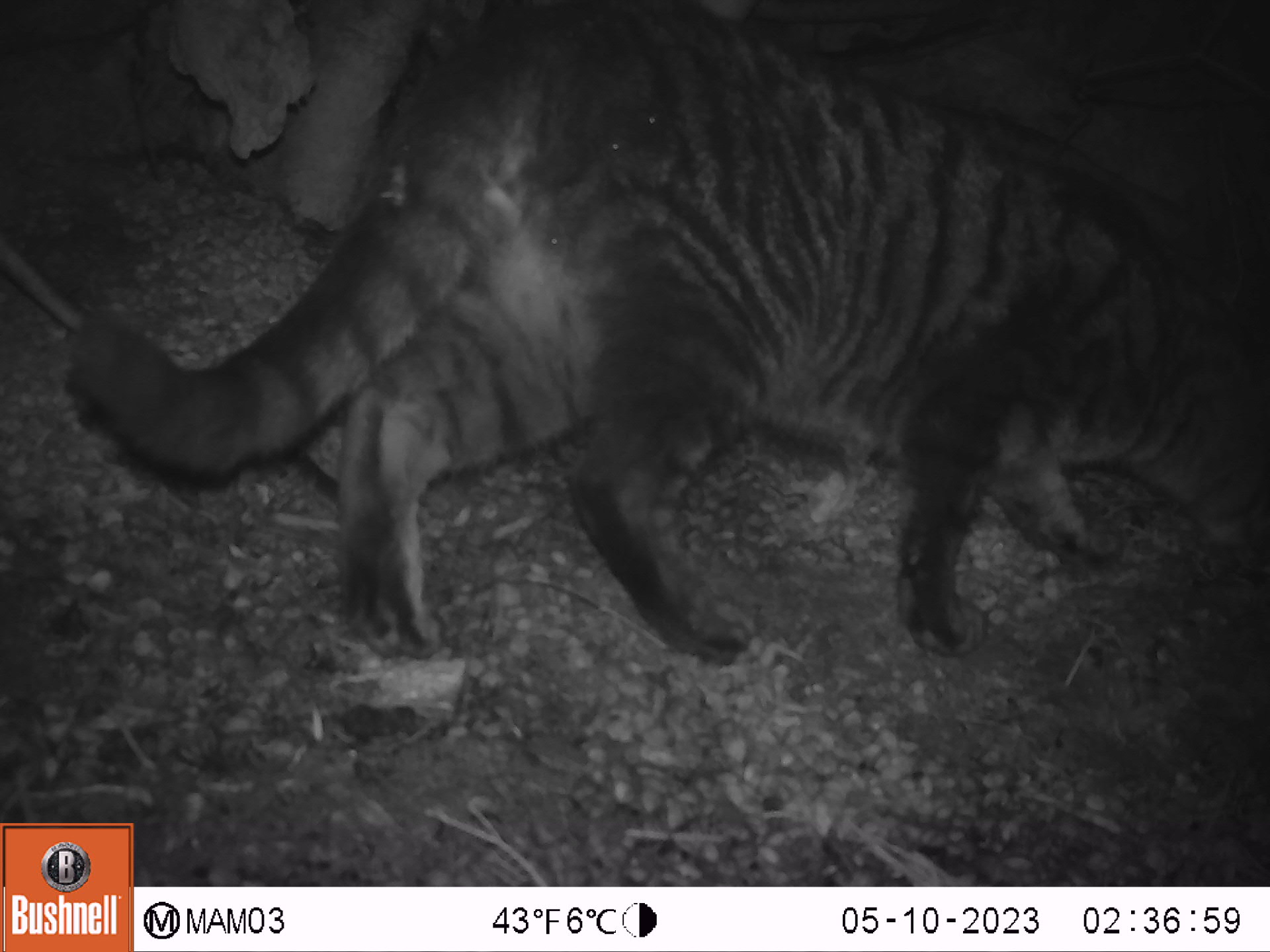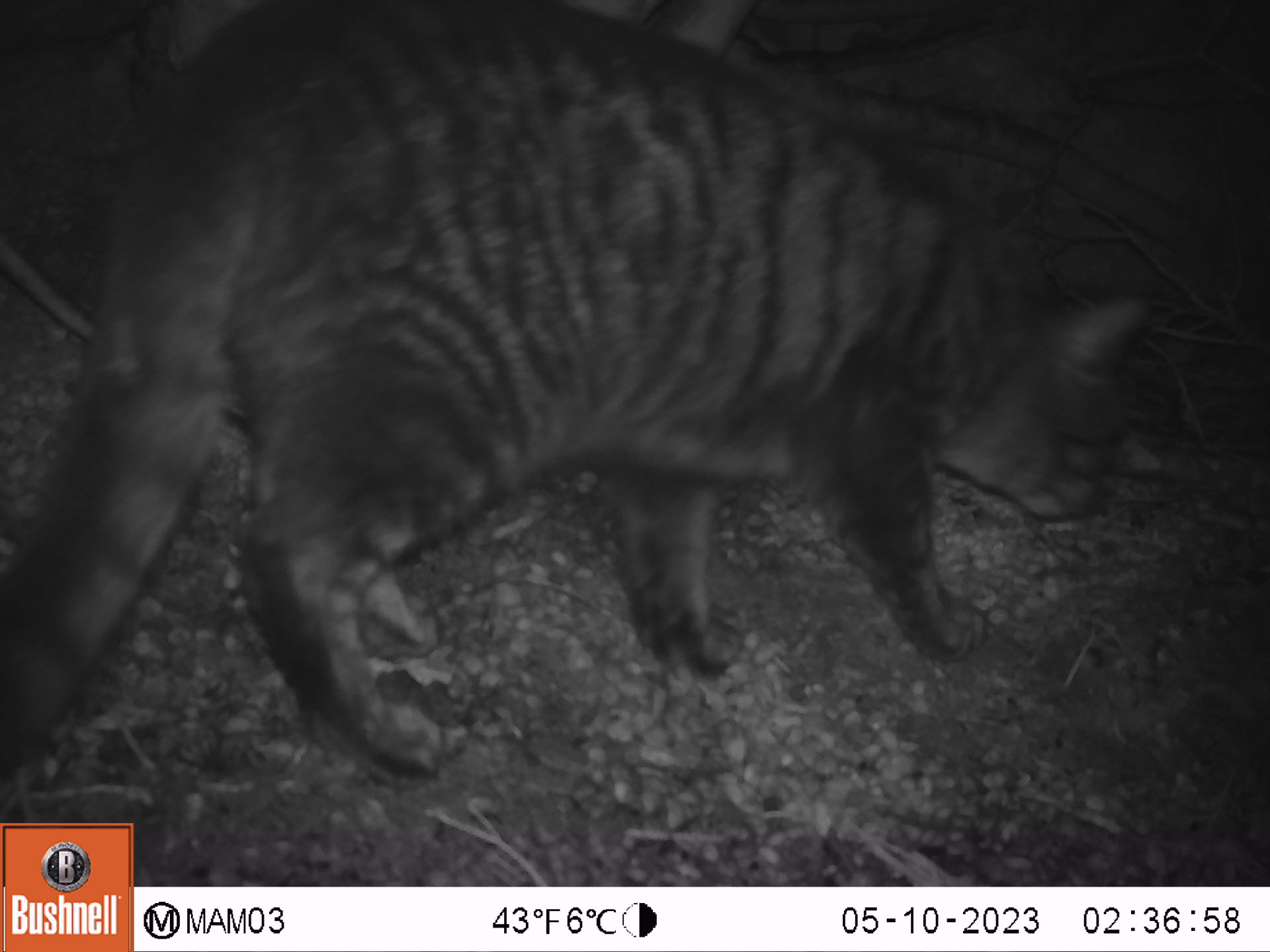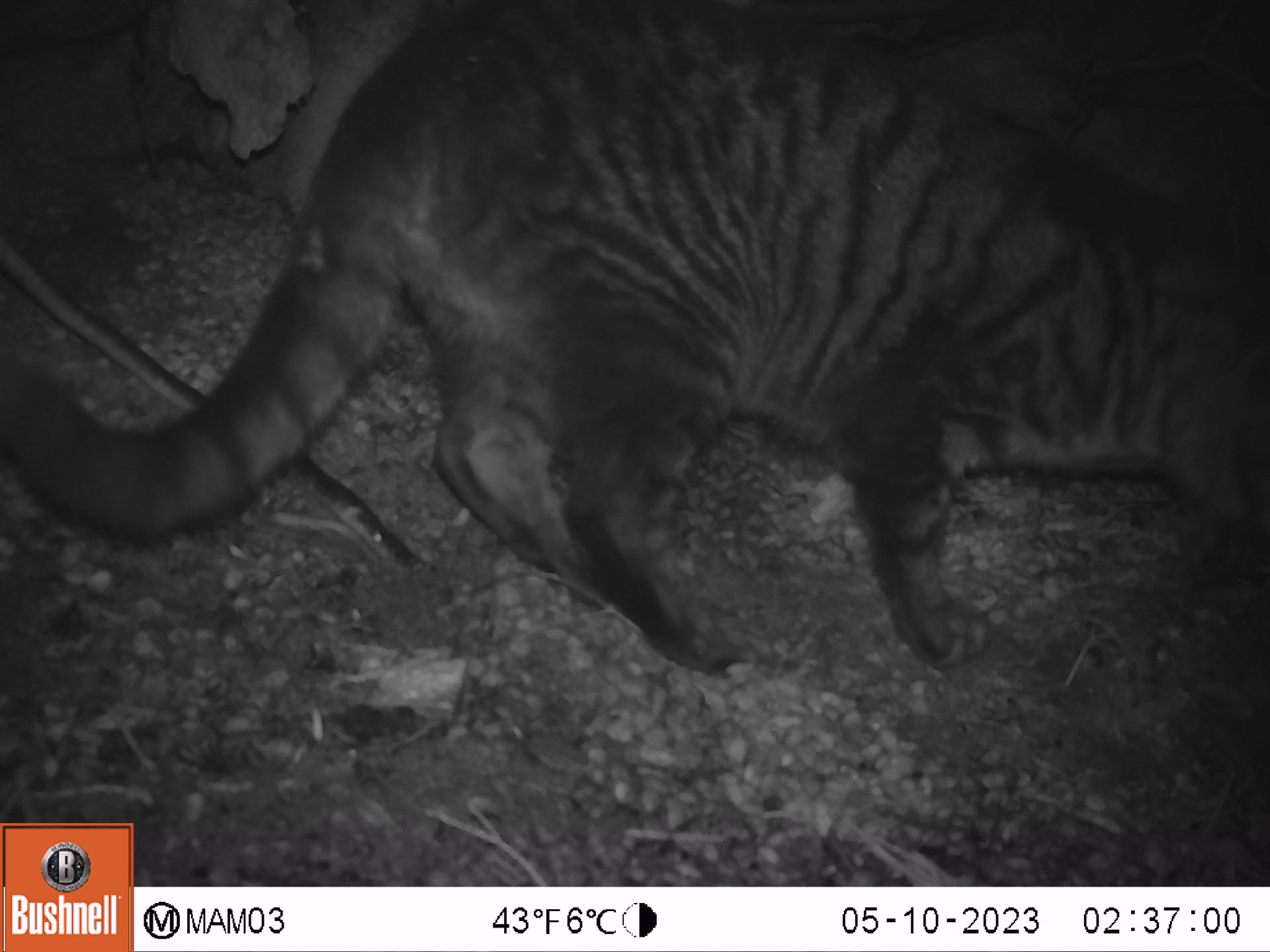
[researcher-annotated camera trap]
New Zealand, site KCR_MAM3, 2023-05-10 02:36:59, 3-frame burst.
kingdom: Animalia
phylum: Chordata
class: Mammalia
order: Carnivora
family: Felidae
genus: Felis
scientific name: Felis catus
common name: domestic cat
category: cat